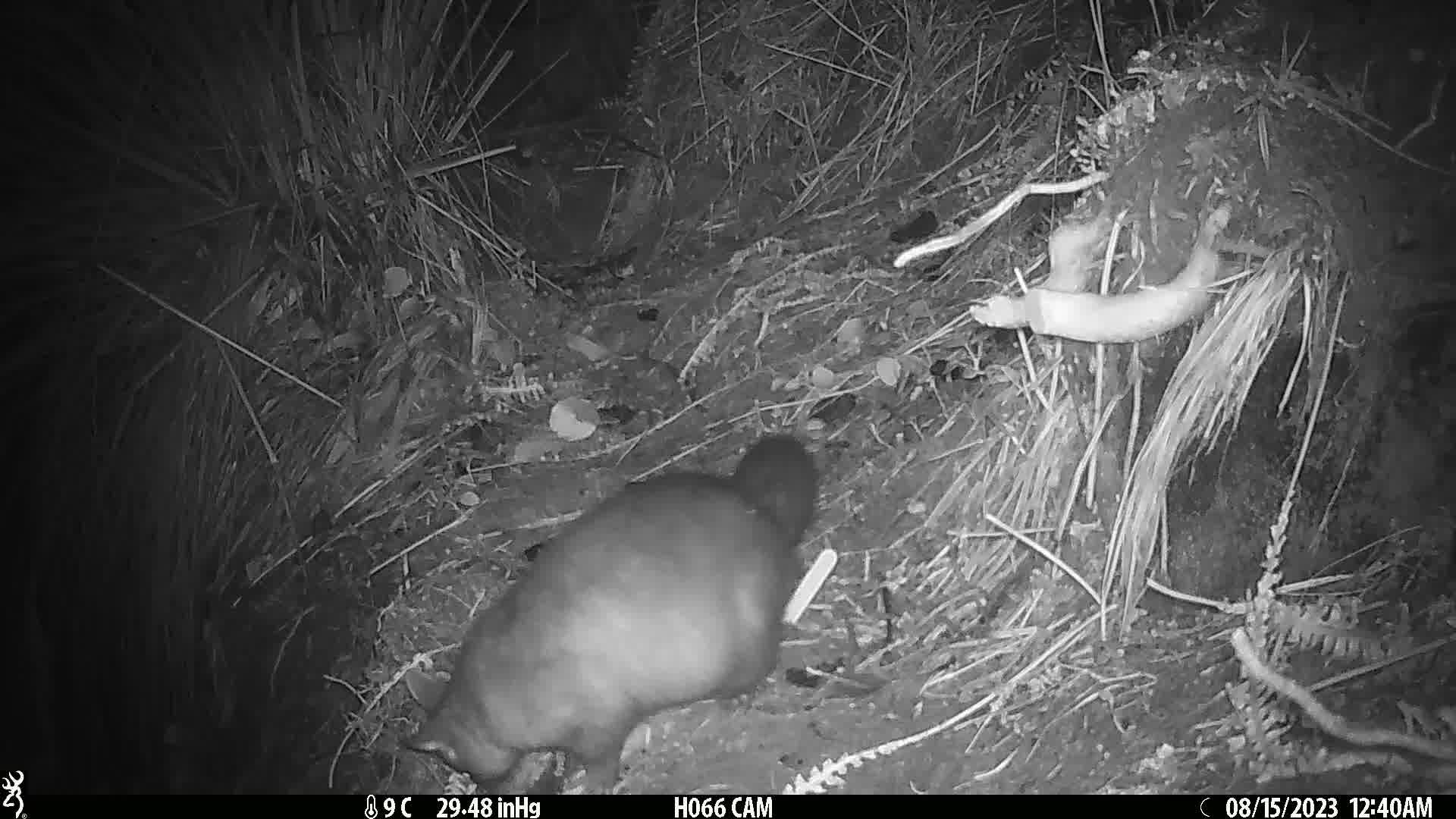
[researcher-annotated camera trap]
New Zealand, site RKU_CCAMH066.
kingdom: Animalia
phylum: Chordata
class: Mammalia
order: Diprotodontia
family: Phalangeridae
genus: Trichosurus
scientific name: Trichosurus vulpecula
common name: common brushtail possum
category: possum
Possum (common brushtail possum) (Trichosurus vulpecula).